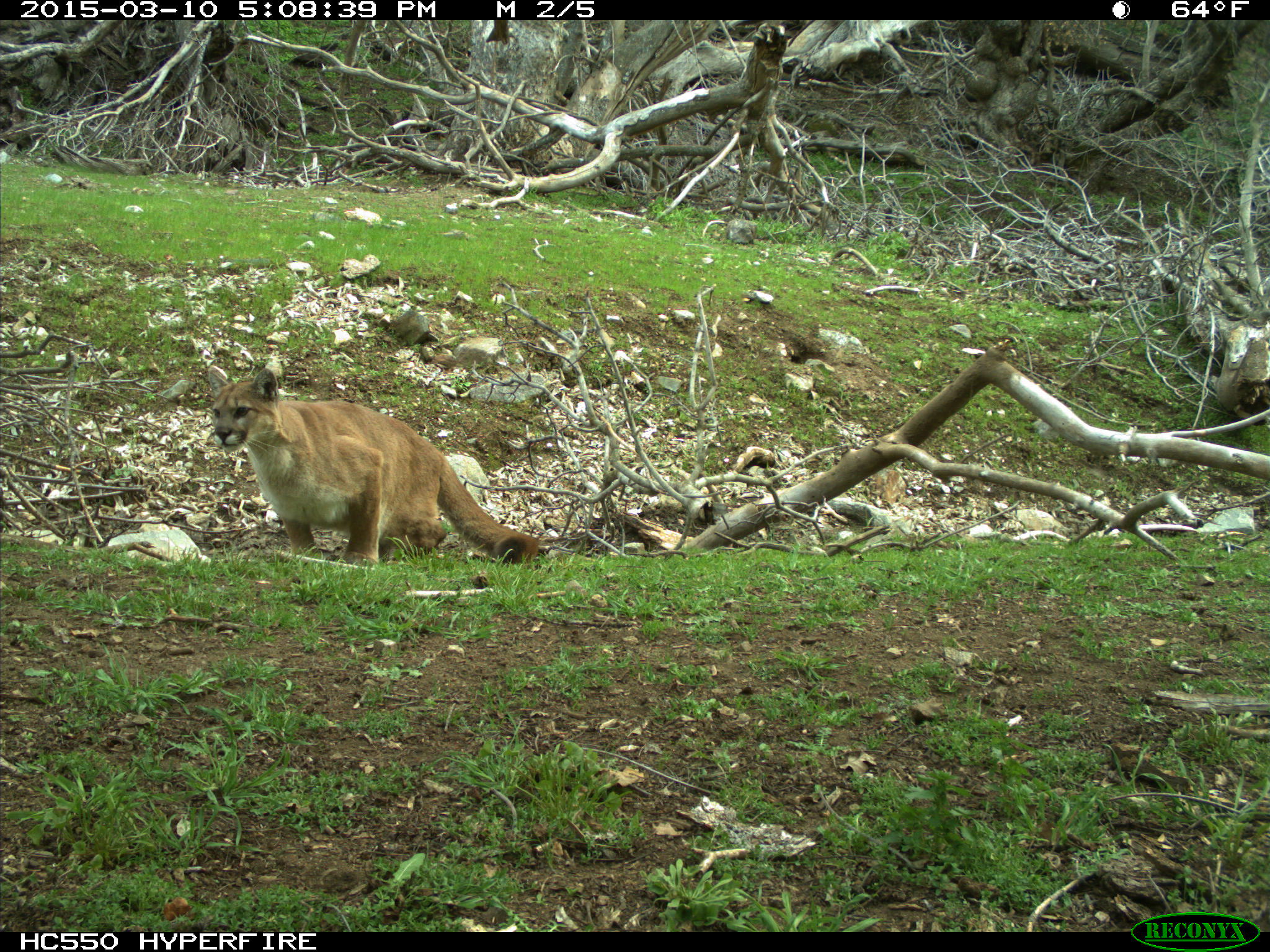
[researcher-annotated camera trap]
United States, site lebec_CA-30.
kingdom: Animalia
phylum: Chordata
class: Mammalia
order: Carnivora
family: Felidae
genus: Puma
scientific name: Puma concolor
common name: mountain lion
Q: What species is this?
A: Puma concolor (mountain lion).